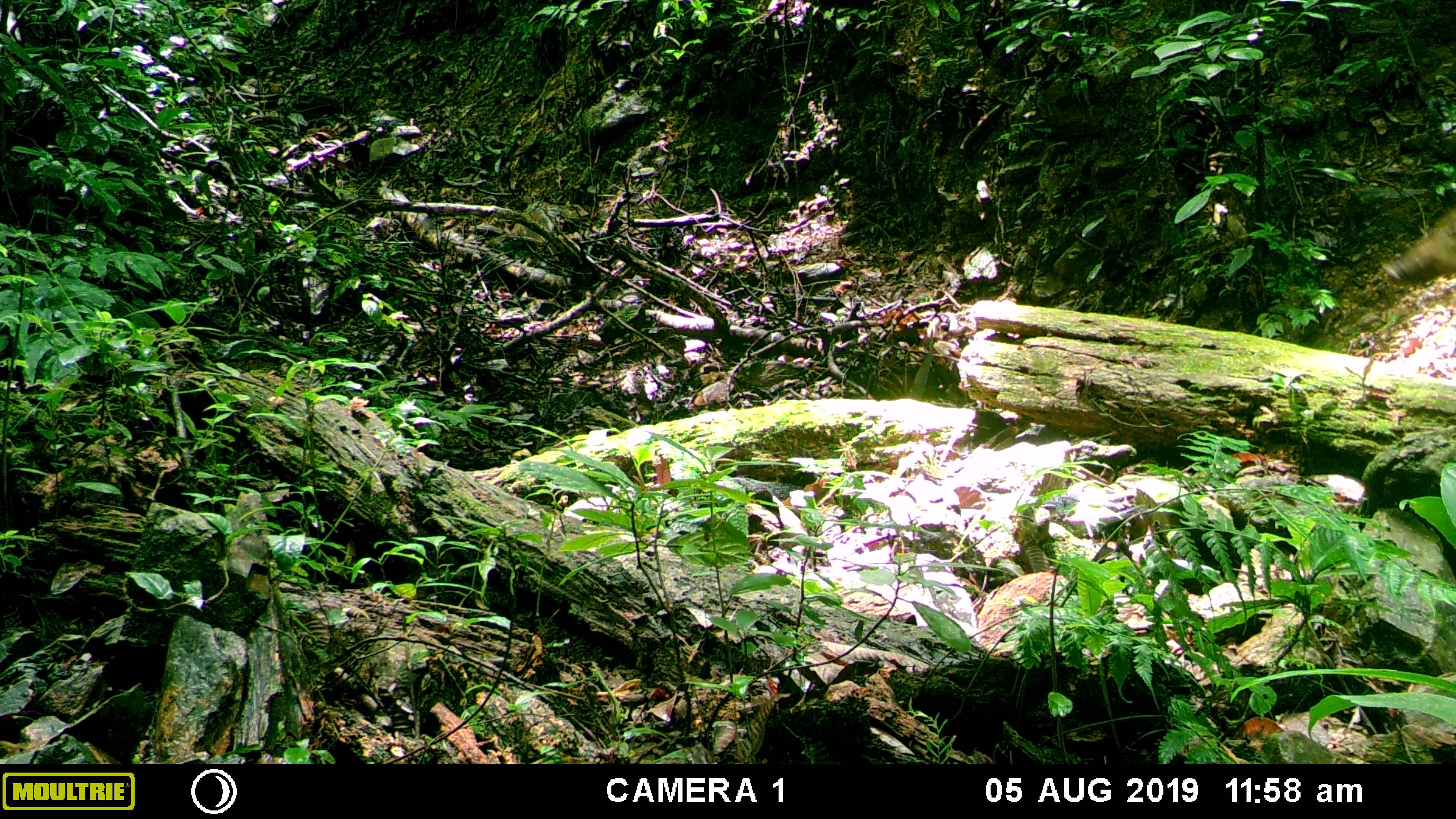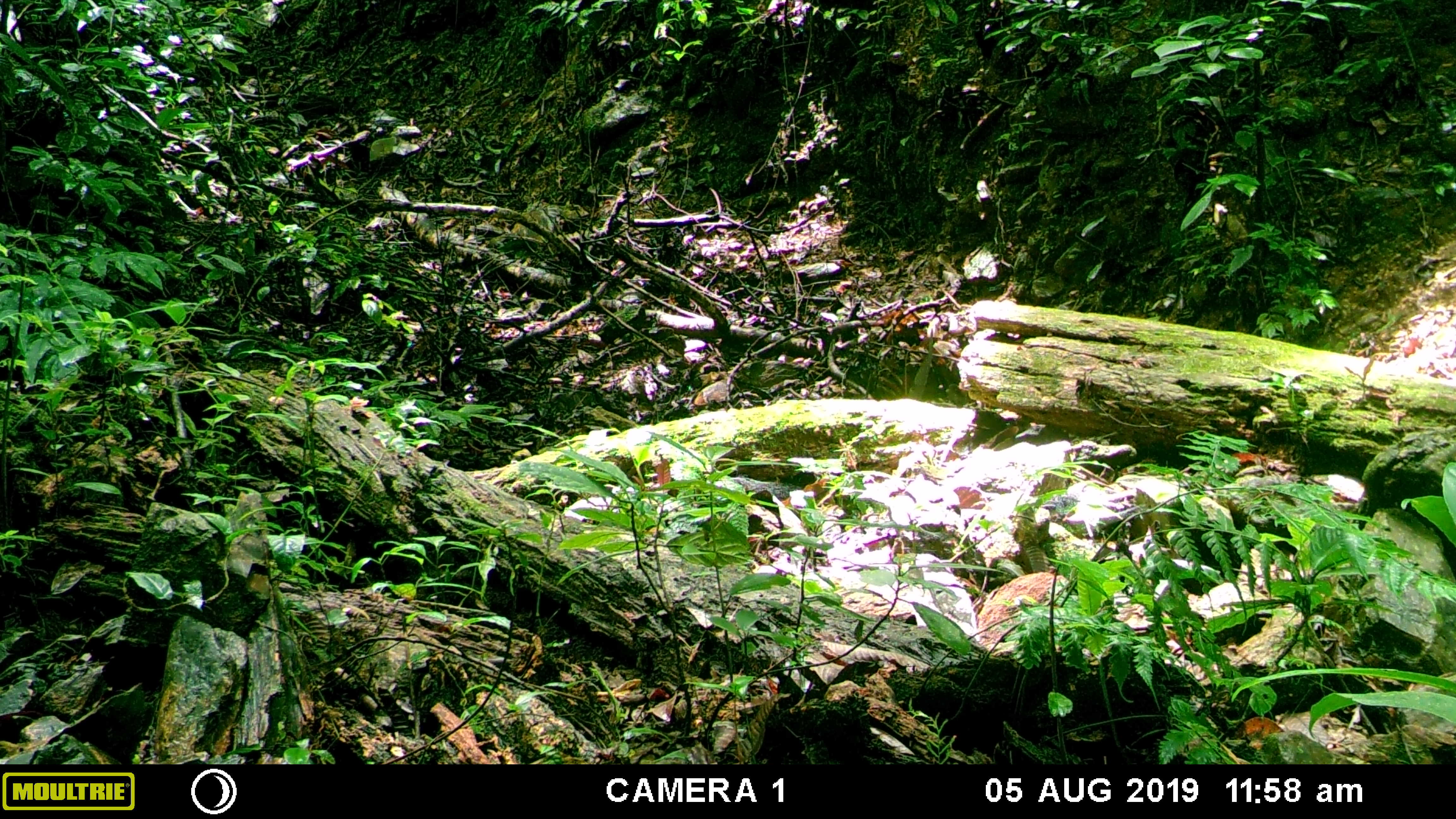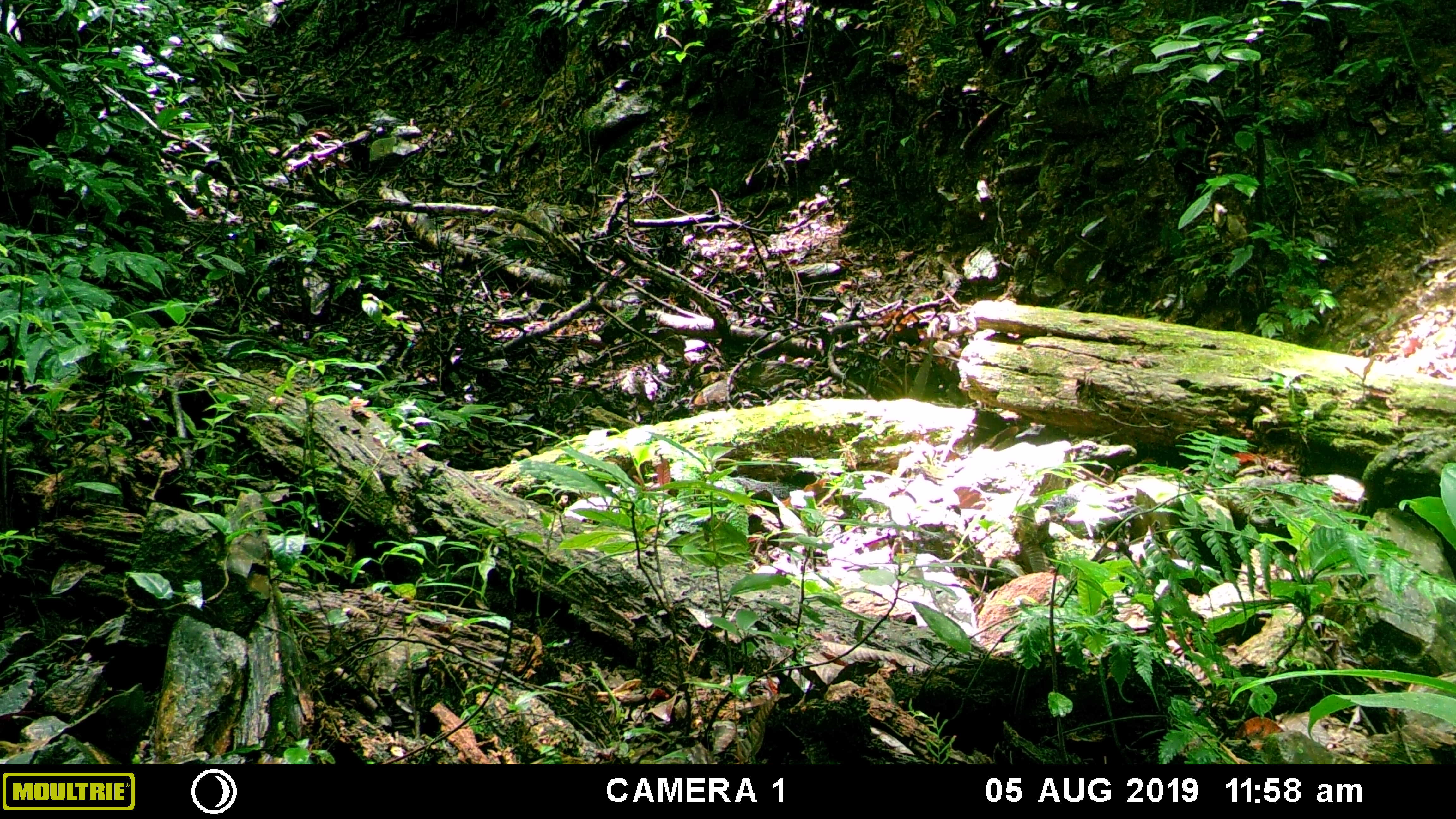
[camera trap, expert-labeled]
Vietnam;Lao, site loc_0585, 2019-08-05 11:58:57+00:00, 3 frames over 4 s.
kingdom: Animalia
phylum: Chordata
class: Mammalia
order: Artiodactyla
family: Suidae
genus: Sus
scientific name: Sus scrofa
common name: eurasian wild pig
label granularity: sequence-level